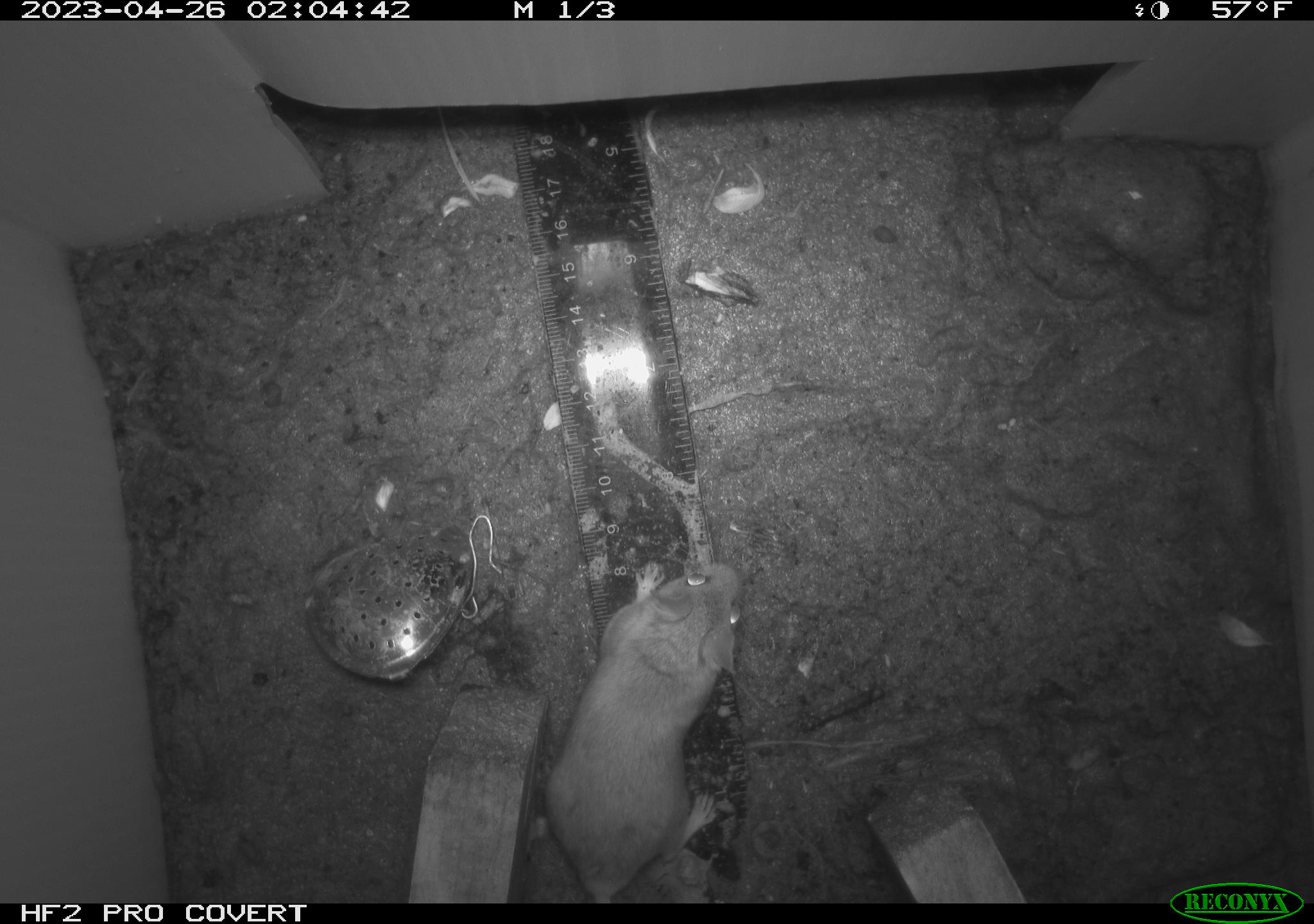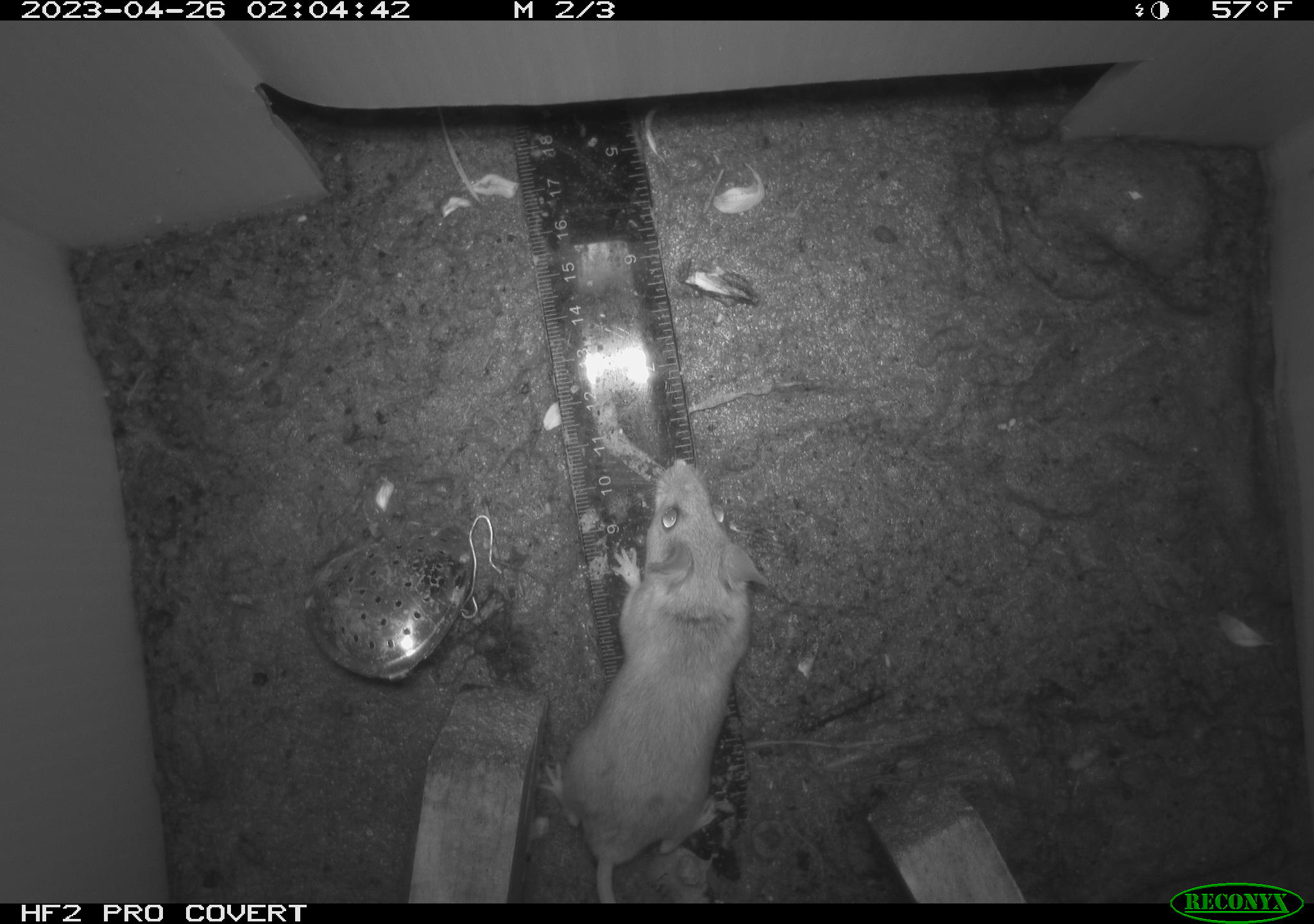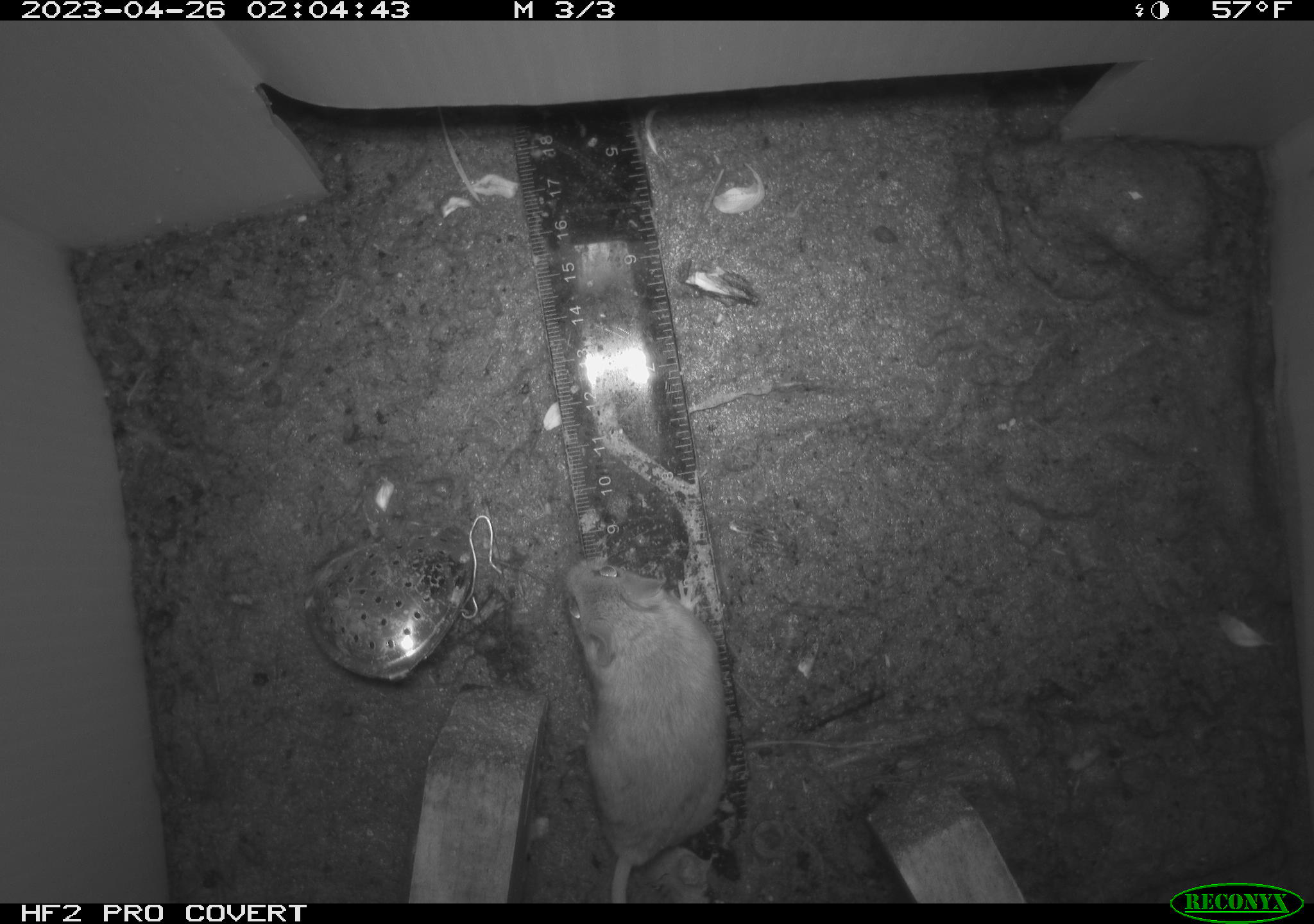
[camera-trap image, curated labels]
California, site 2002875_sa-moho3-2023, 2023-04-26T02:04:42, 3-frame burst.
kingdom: Animalia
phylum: Chordata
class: Mammalia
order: Rodentia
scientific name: Rodentia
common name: mouse species